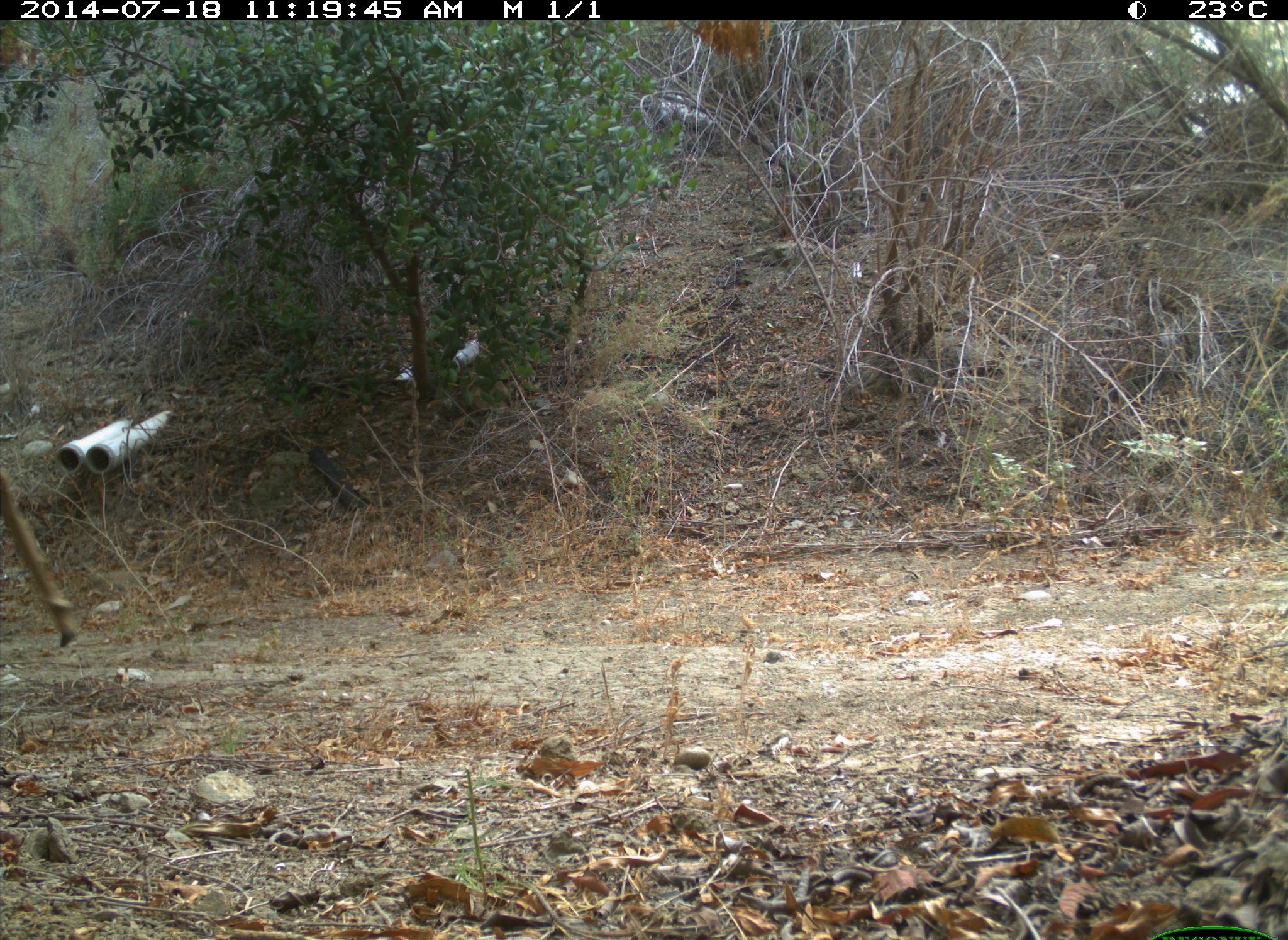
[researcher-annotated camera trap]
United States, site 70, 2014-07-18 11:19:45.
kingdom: Animalia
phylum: Chordata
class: Mammalia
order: Artiodactyla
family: Cervidae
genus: Odocoileus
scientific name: Odocoileus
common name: deer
Deer (Odocoileus).